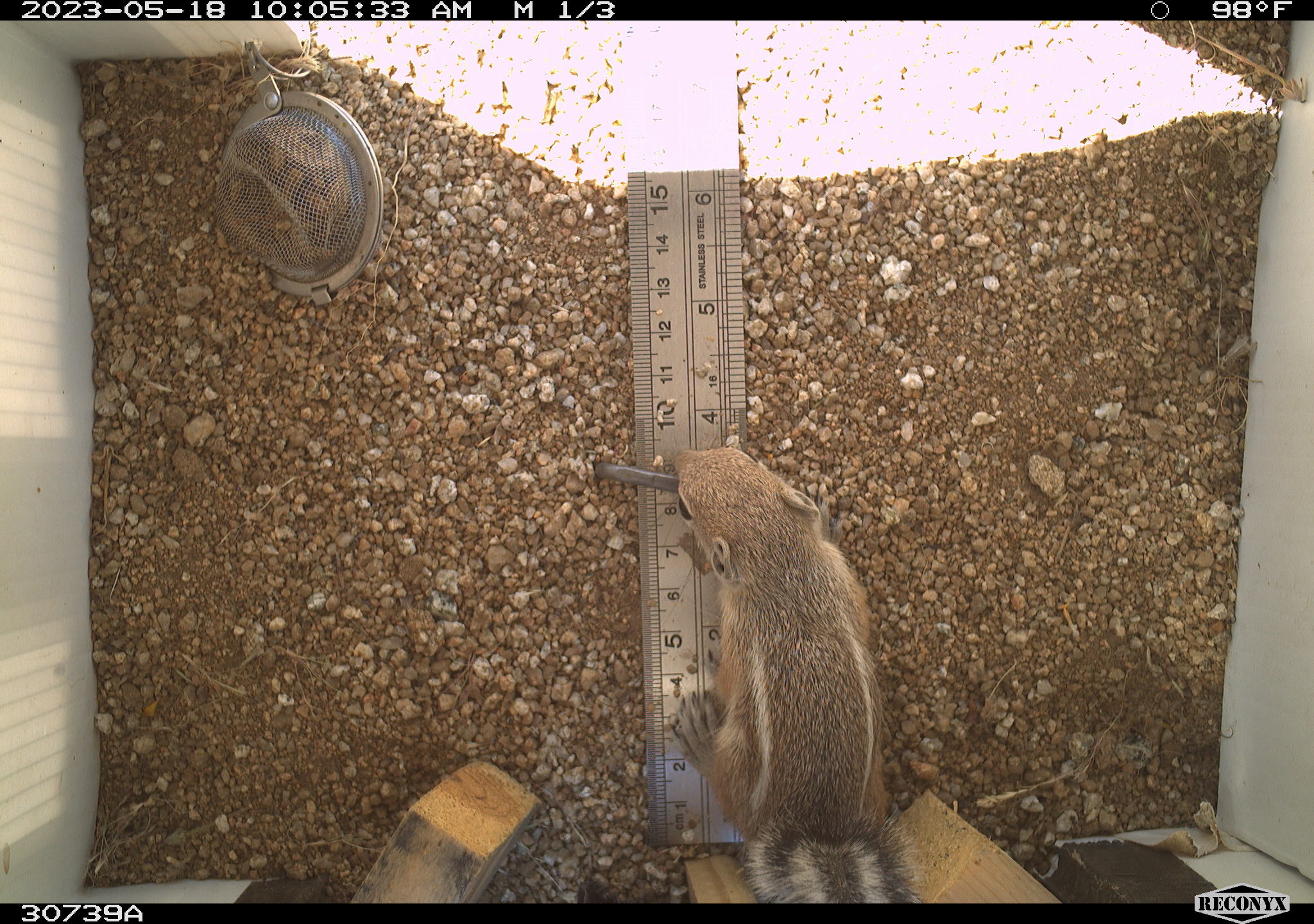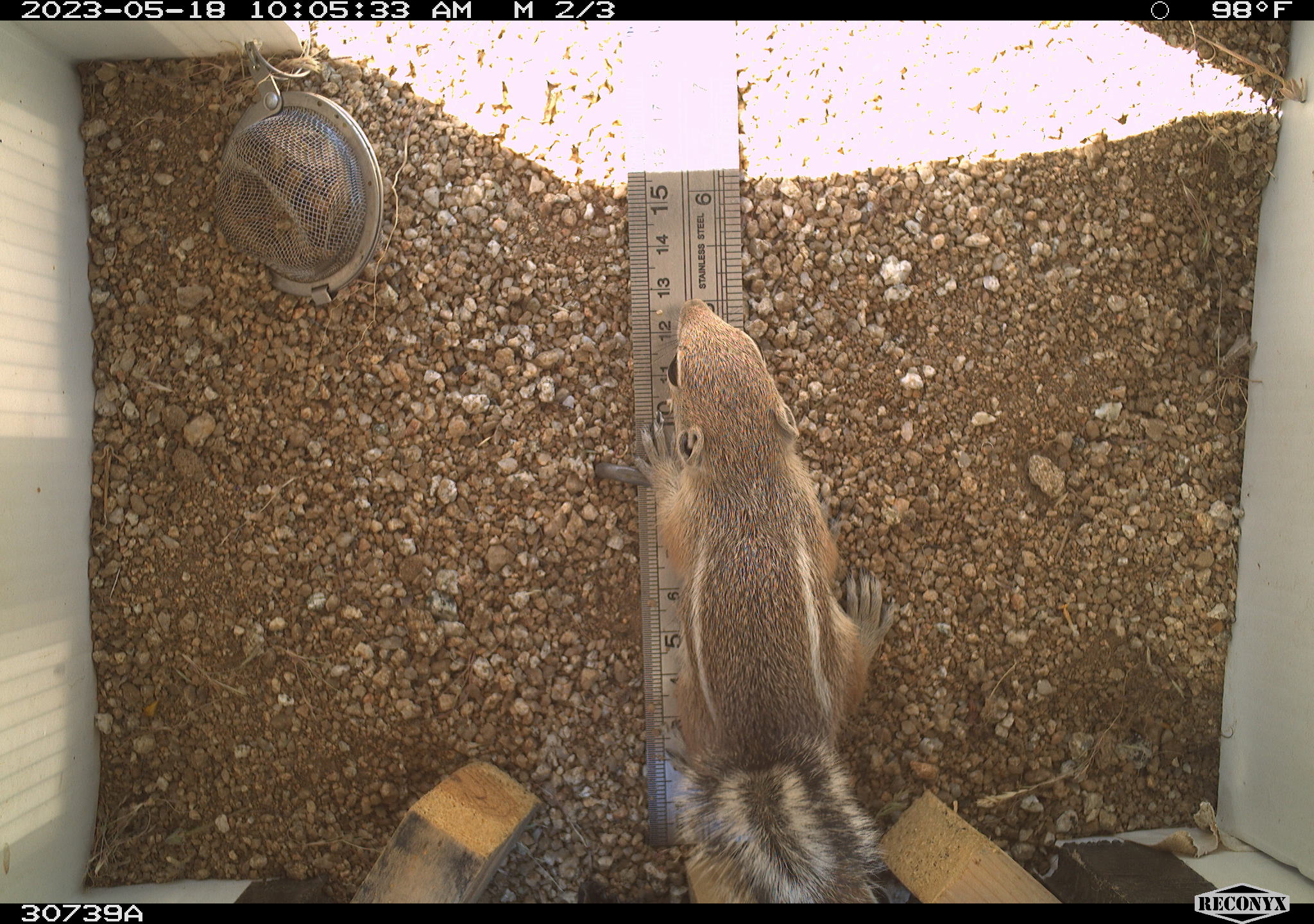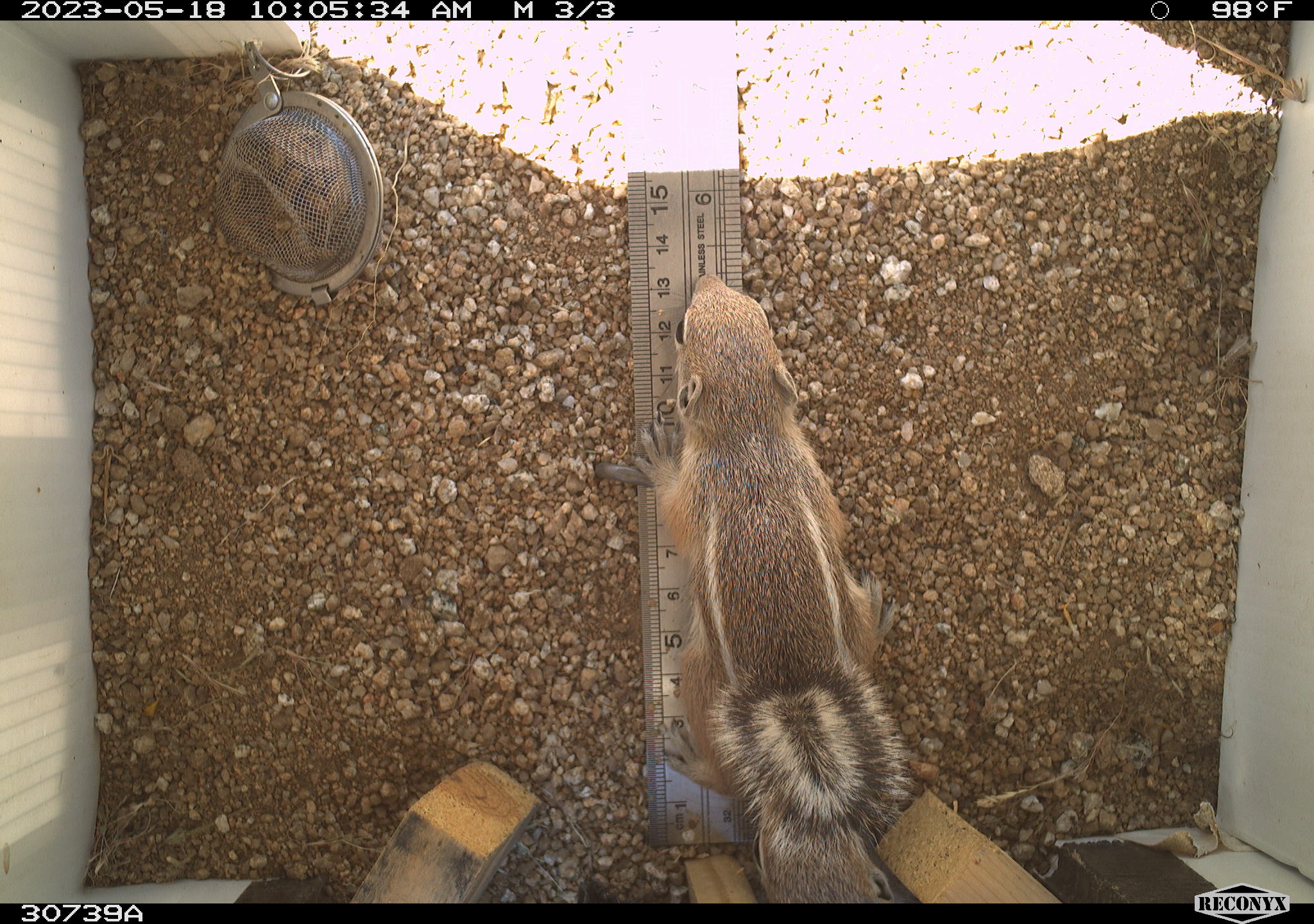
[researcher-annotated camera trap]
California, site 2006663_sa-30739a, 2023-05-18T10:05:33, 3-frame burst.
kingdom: Animalia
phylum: Chordata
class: Mammalia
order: Rodentia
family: Sciuridae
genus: Ammospermophilus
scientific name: Ammospermophilus leucurus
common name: white-tailed antelope squirrel